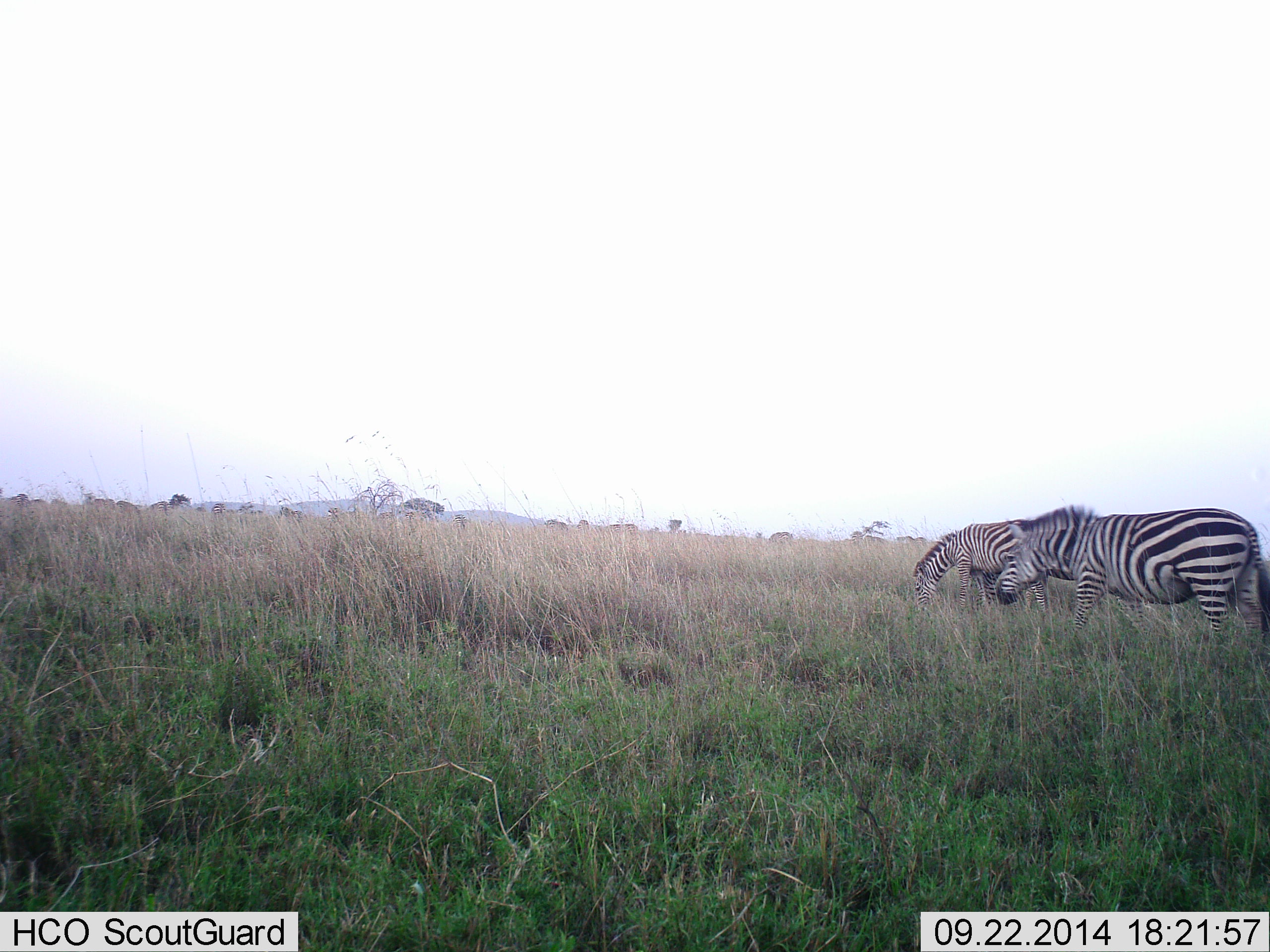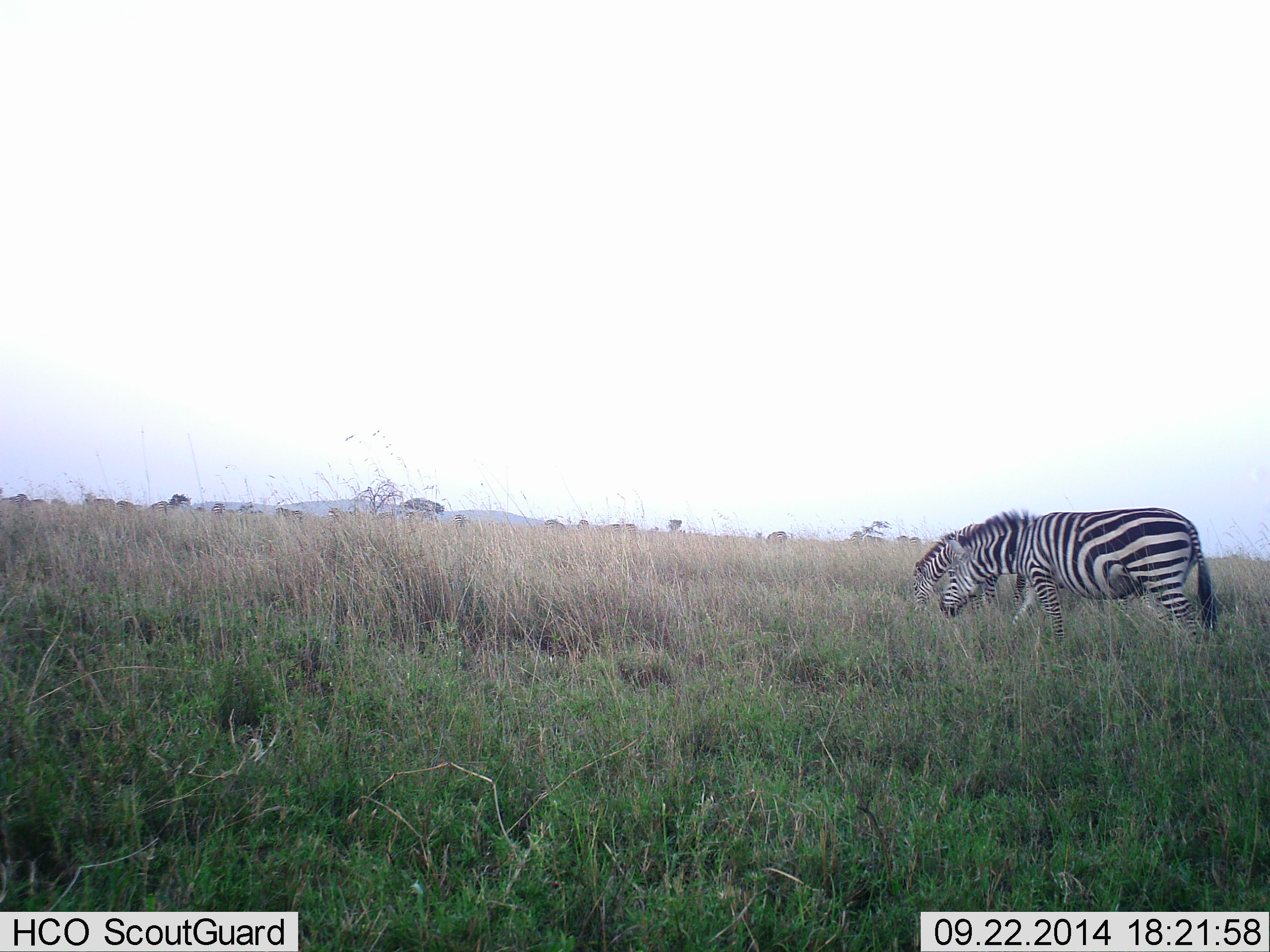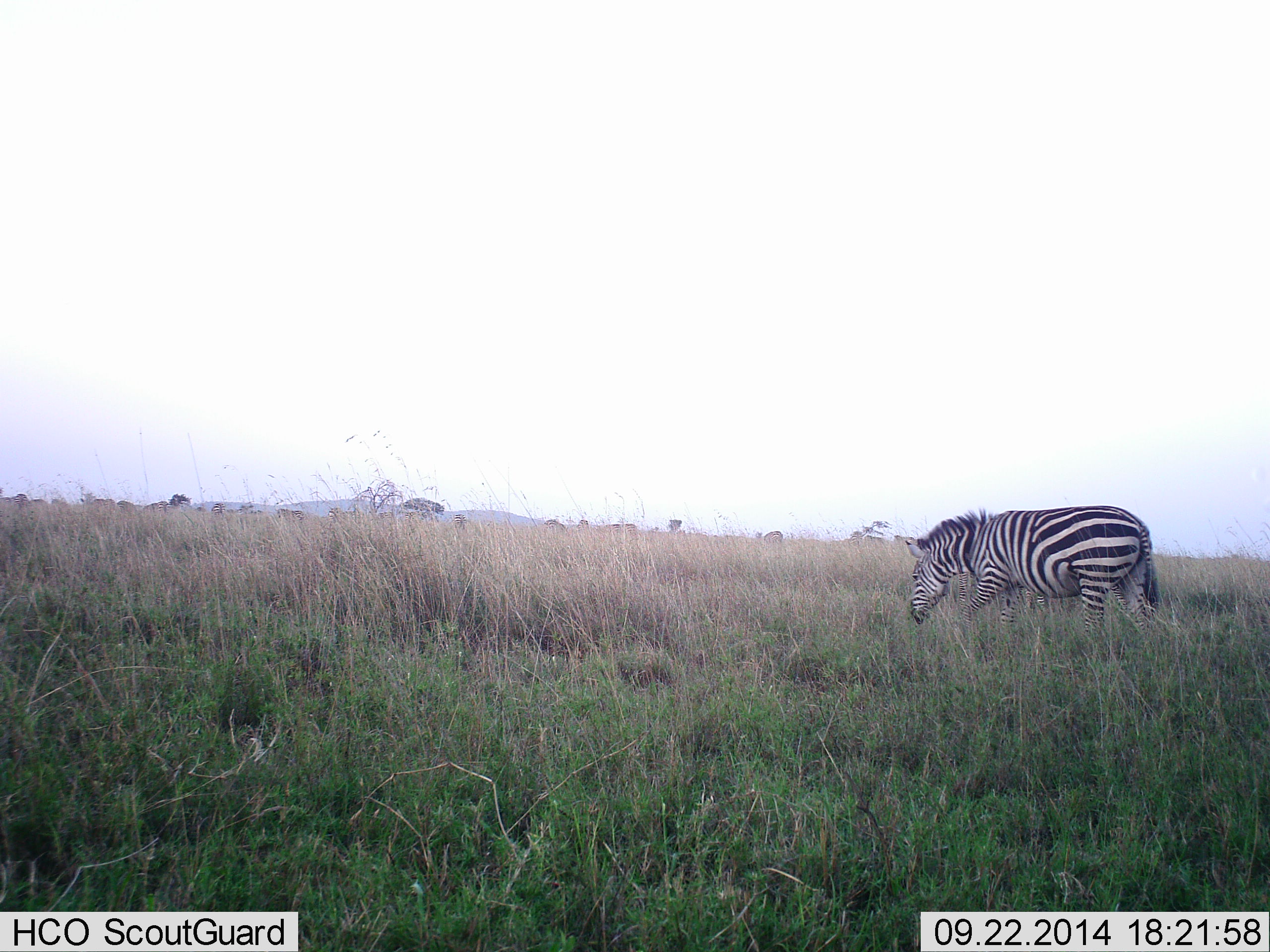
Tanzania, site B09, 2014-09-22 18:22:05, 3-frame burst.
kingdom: Animalia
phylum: Chordata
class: Mammalia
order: Perissodactyla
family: Equidae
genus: Equus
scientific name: Equus quagga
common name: plains zebra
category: zebra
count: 2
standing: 30%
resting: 0%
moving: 30%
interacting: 0%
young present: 0%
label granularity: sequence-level